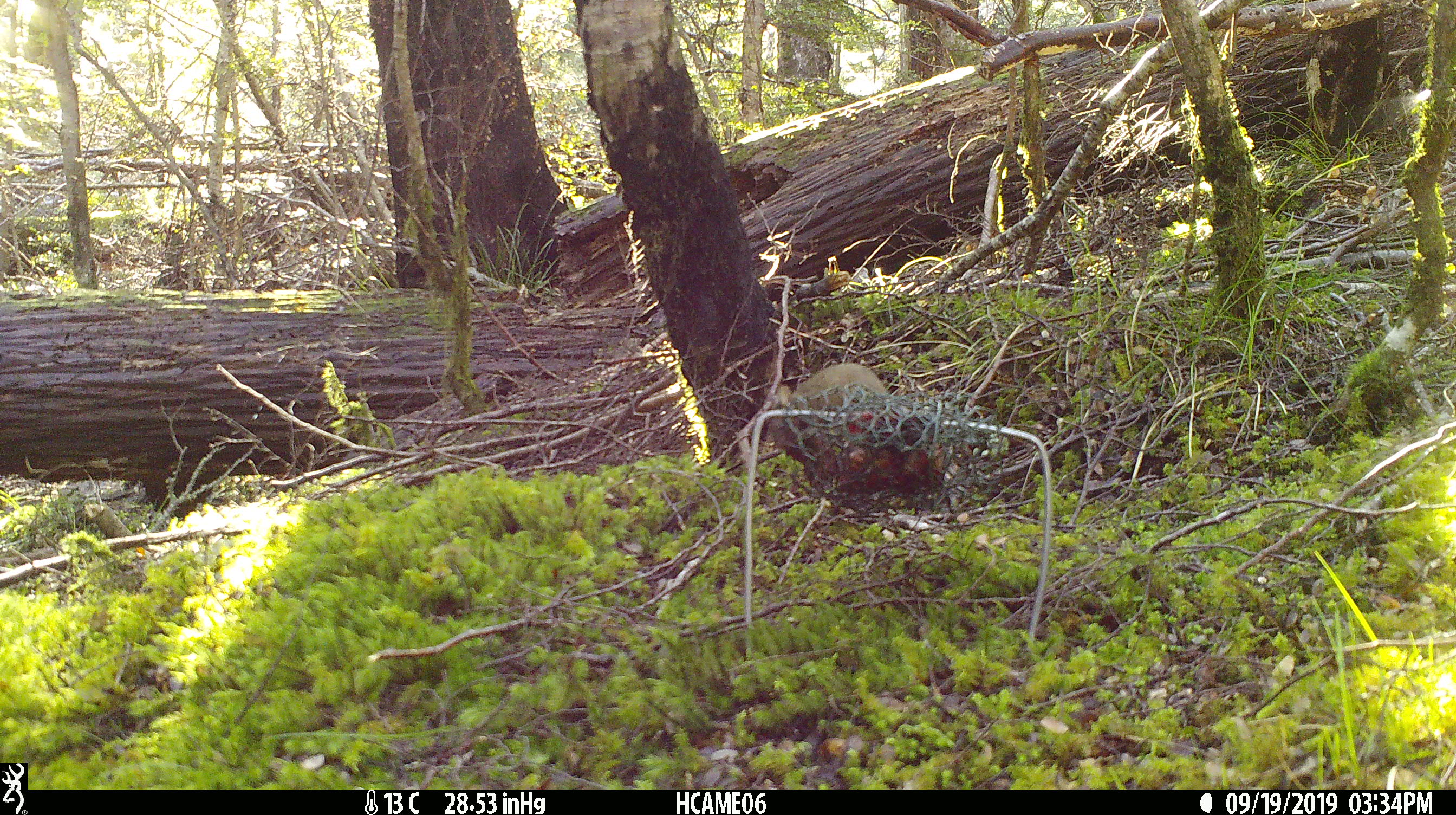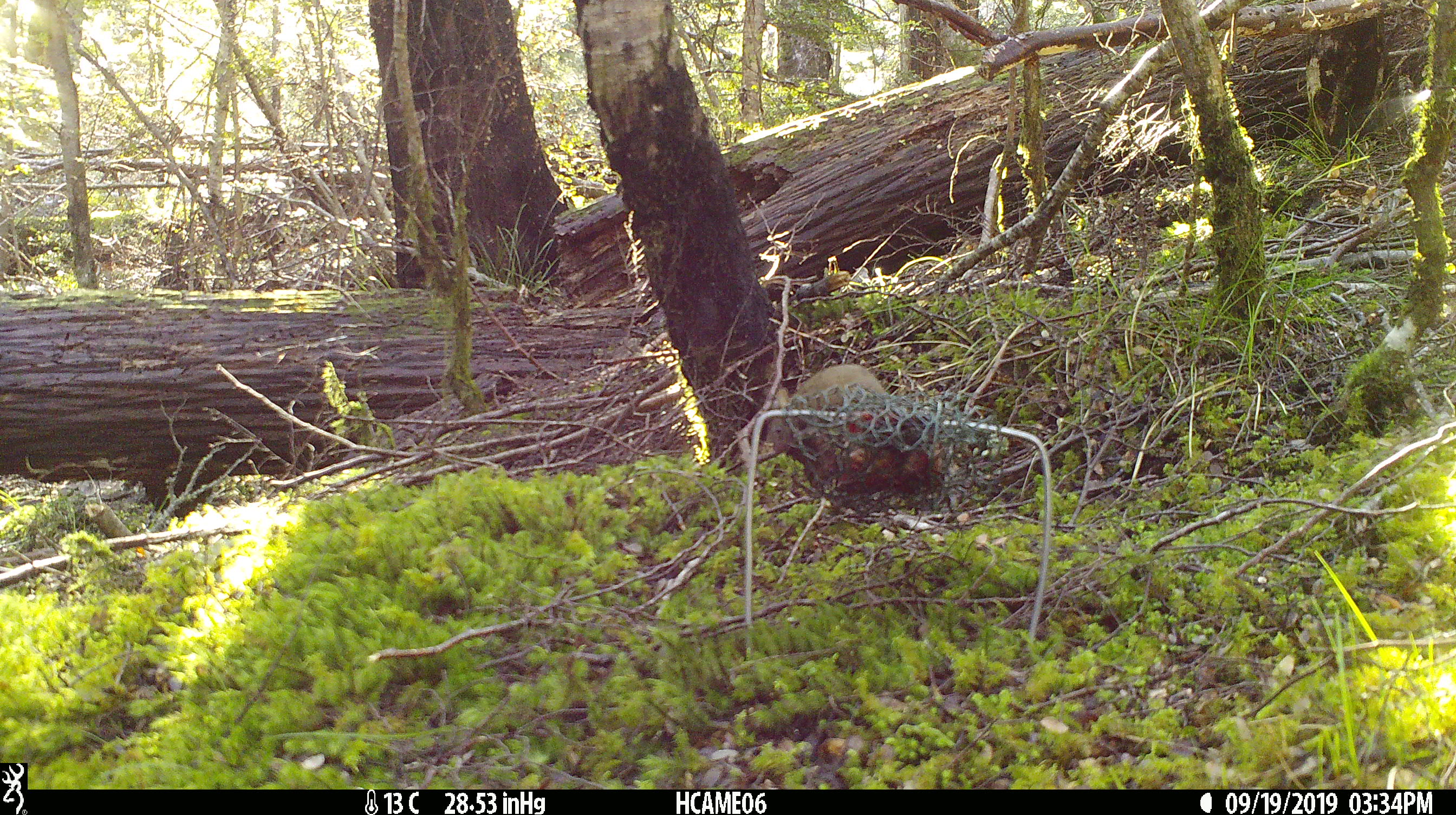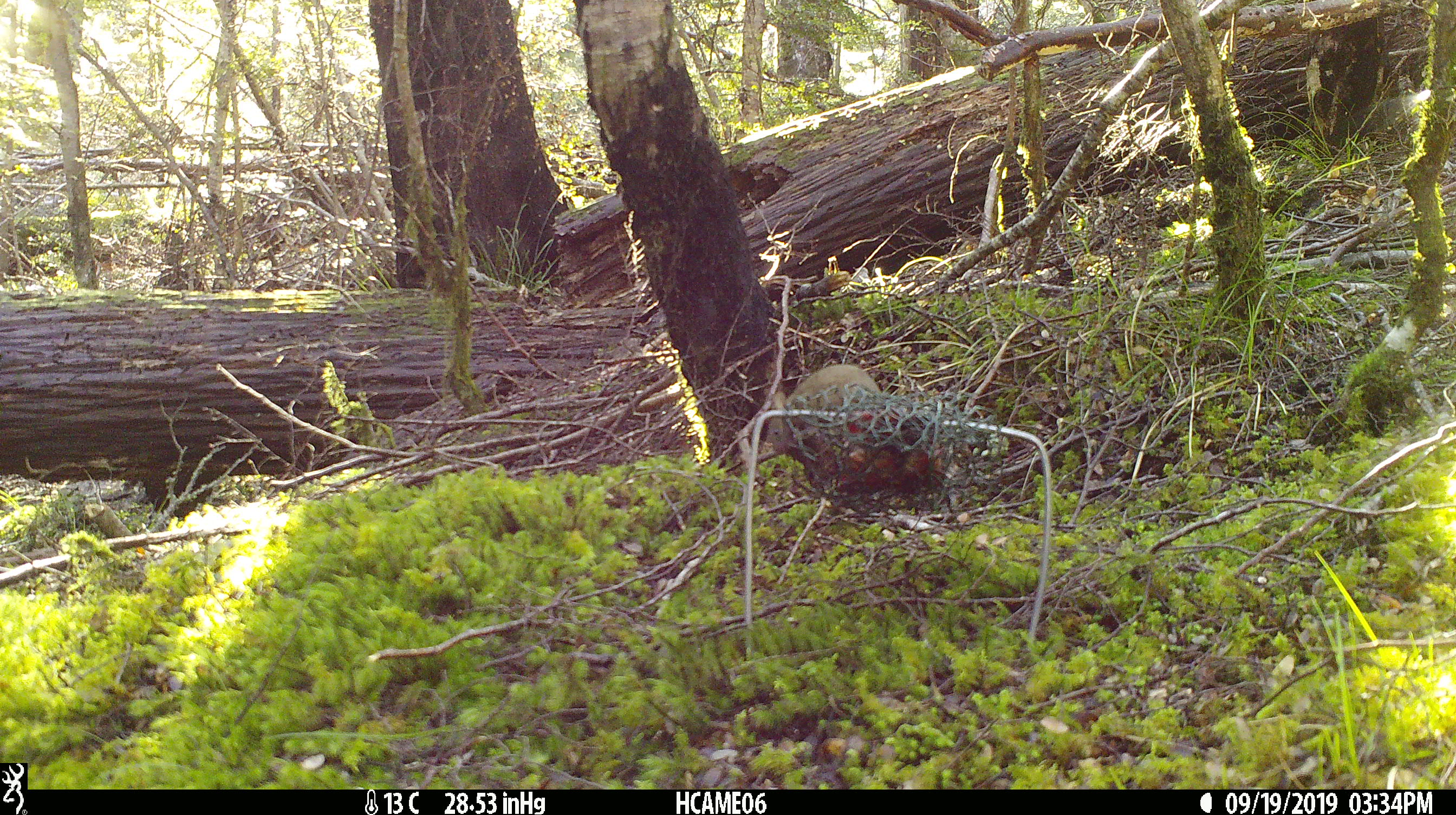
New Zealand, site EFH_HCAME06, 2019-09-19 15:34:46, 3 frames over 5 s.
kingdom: Animalia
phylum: Chordata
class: Mammalia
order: Rodentia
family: Muridae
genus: Mus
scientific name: Mus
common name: mouse